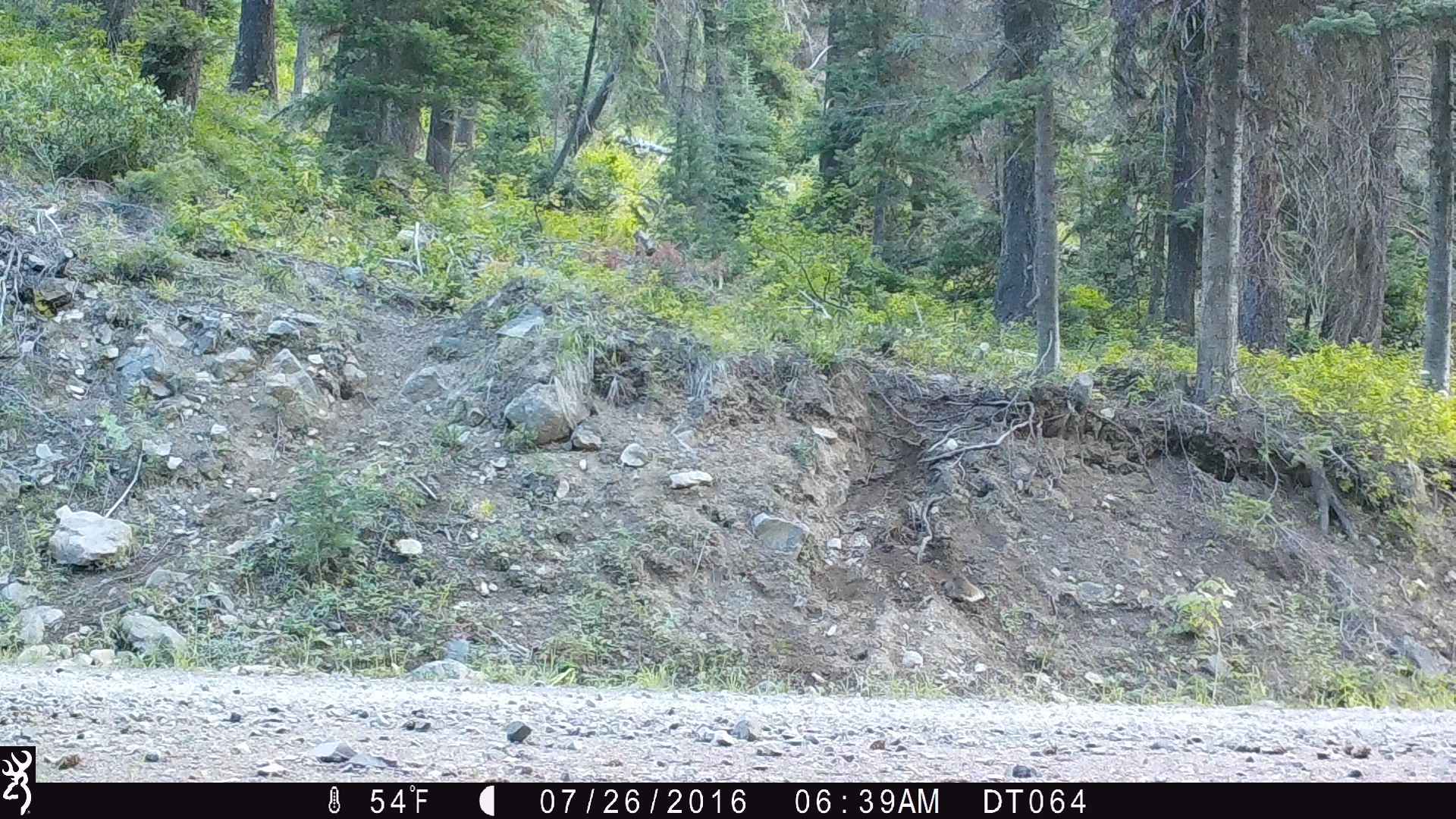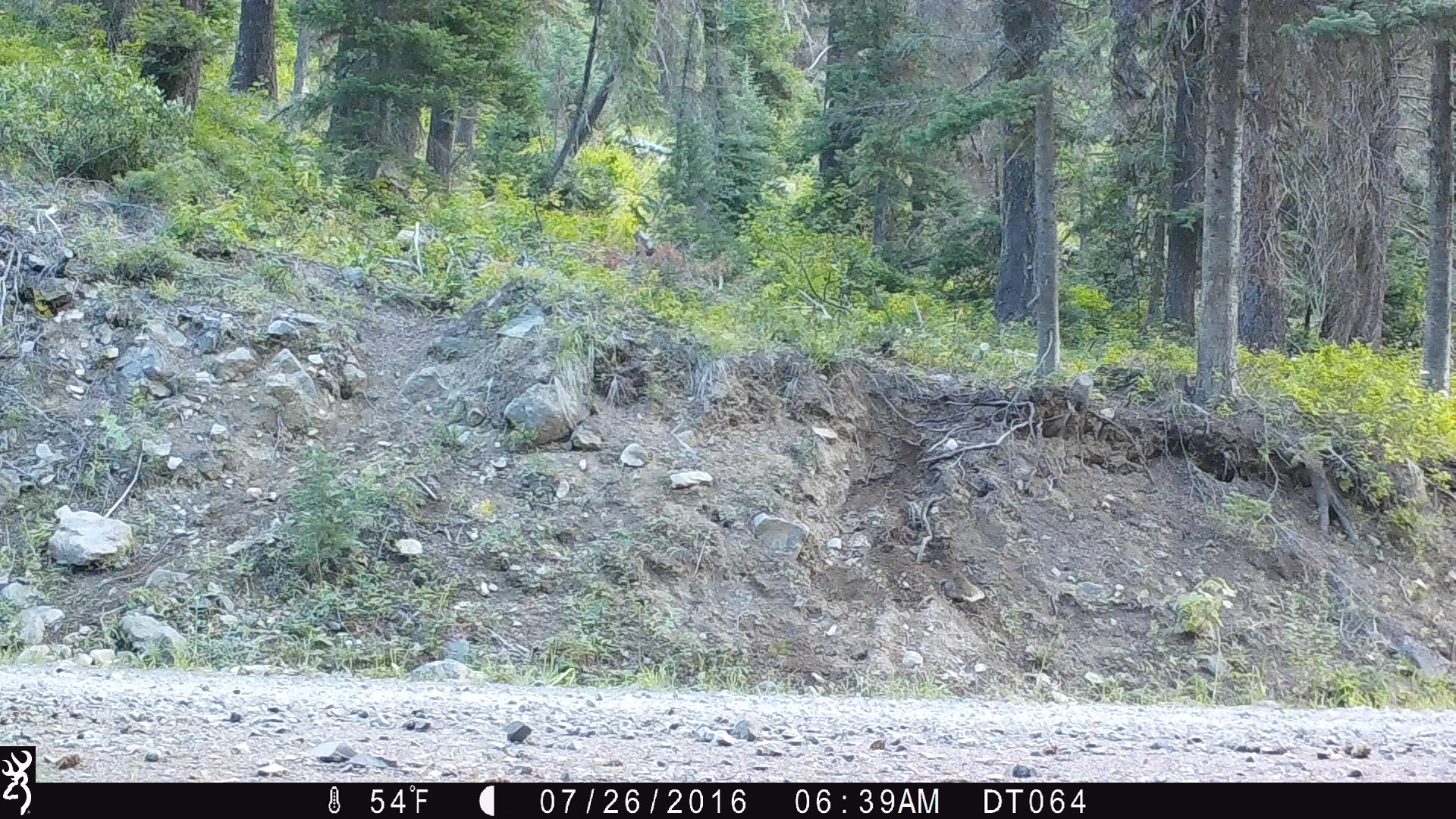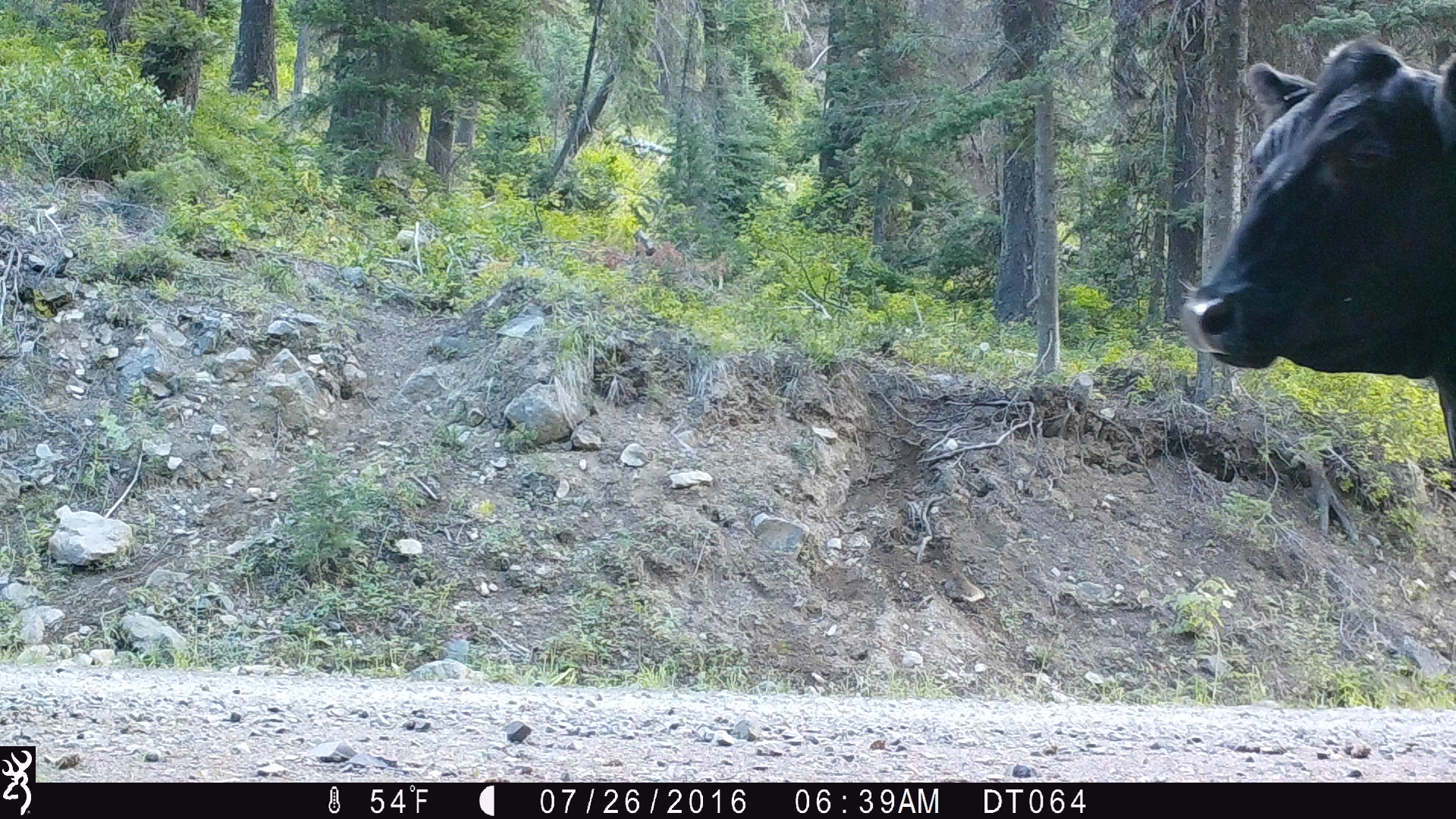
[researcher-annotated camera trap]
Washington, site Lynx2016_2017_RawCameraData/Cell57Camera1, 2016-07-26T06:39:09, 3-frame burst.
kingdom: Animalia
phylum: Chordata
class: Mammalia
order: Artiodactyla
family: Bovidae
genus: Bos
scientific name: Bos taurus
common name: domestic cattle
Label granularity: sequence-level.